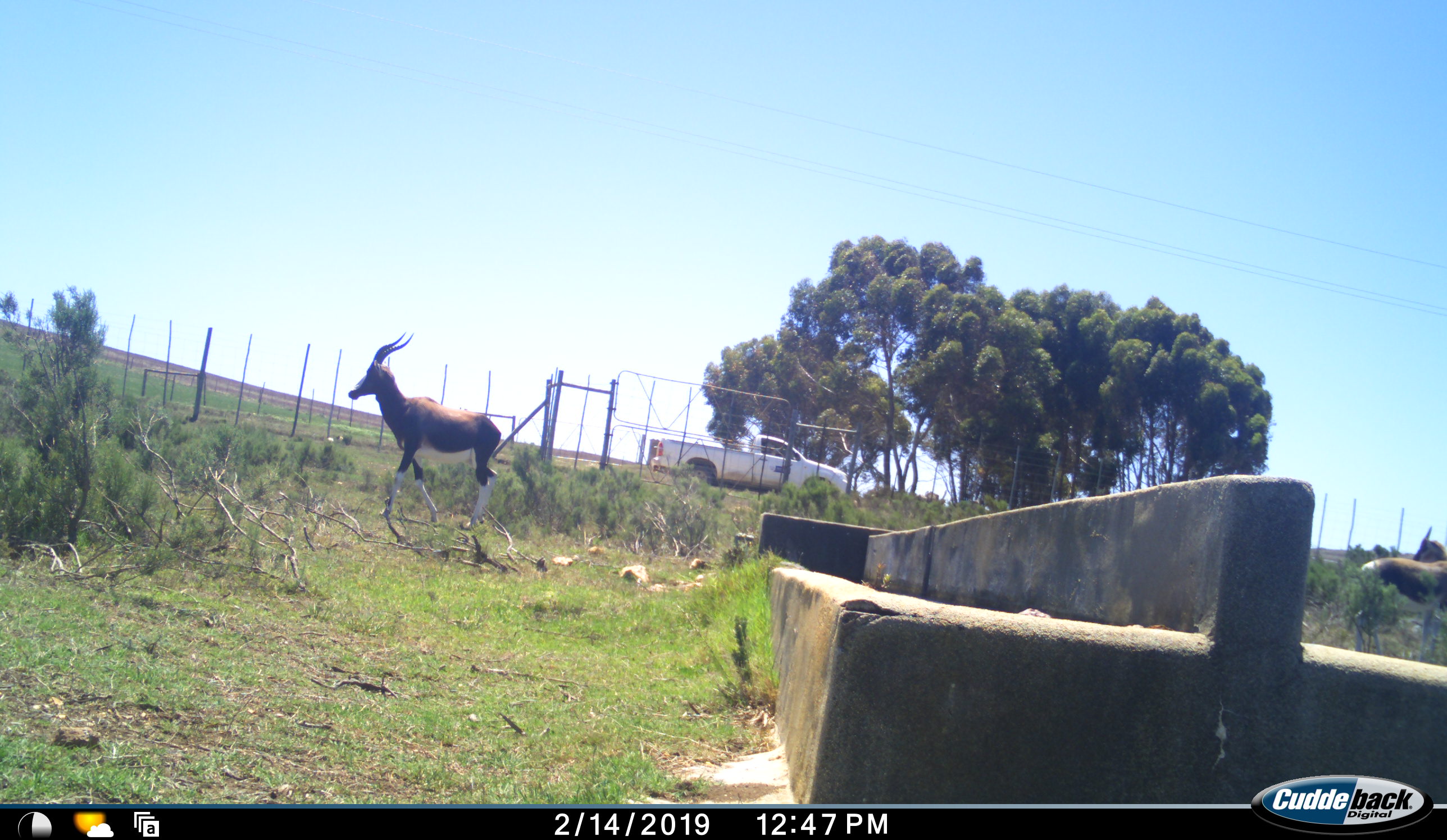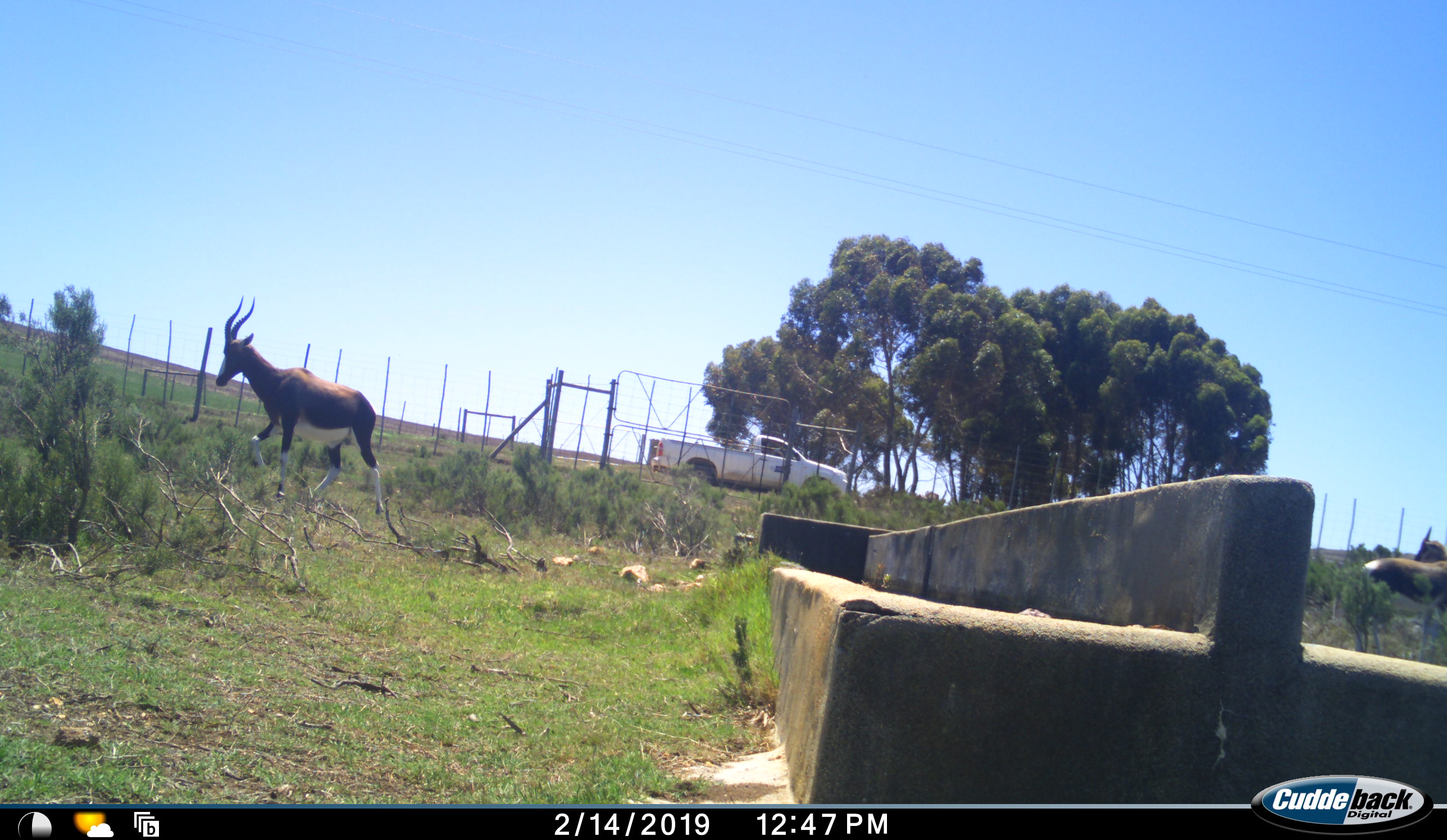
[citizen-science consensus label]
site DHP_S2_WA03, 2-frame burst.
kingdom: Animalia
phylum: Chordata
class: Mammalia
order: Artiodactyla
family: Bovidae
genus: Damaliscus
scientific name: Damaliscus pygargus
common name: bontebok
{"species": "bontebok (Damaliscus pygargus)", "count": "2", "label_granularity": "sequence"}